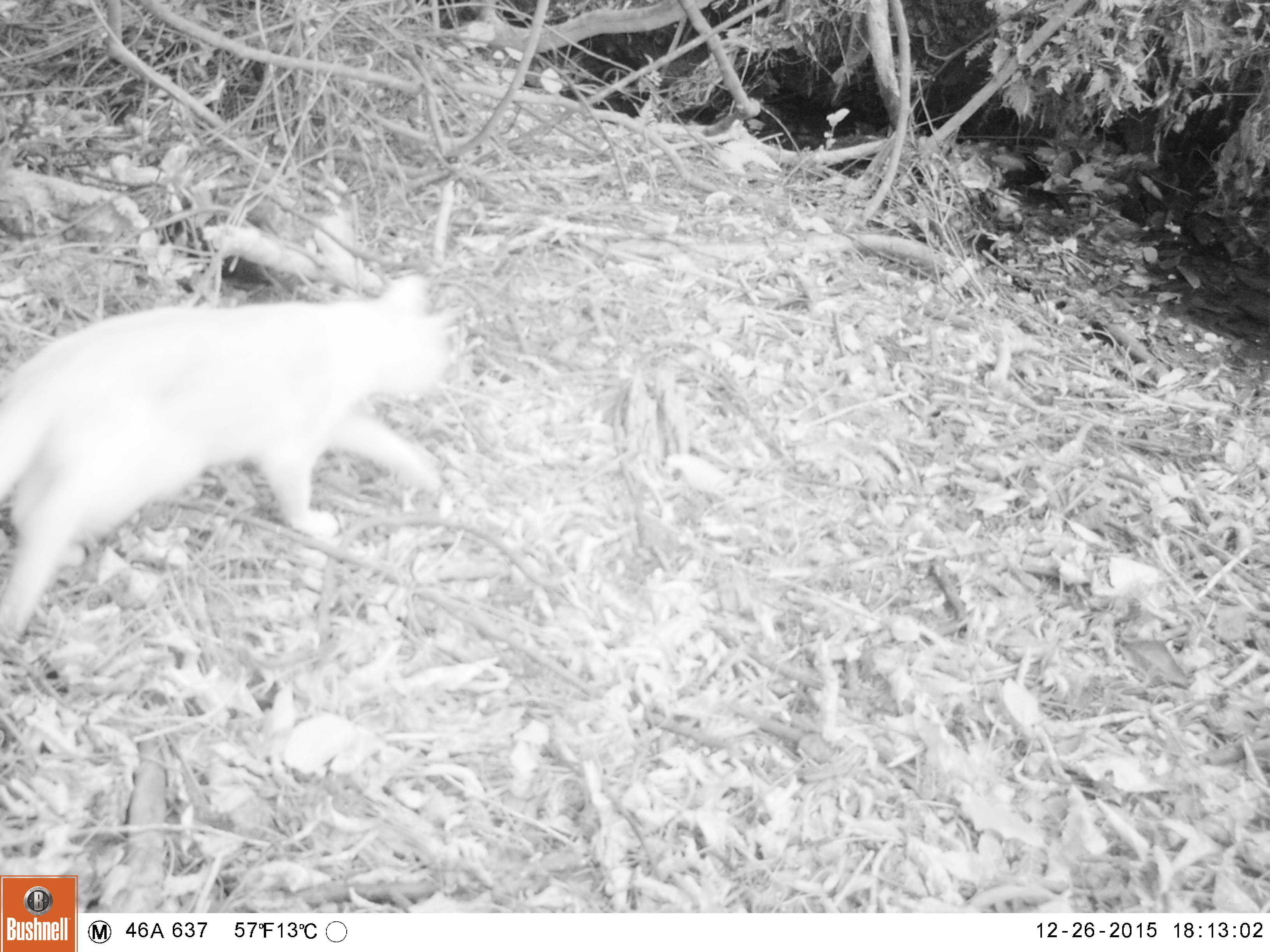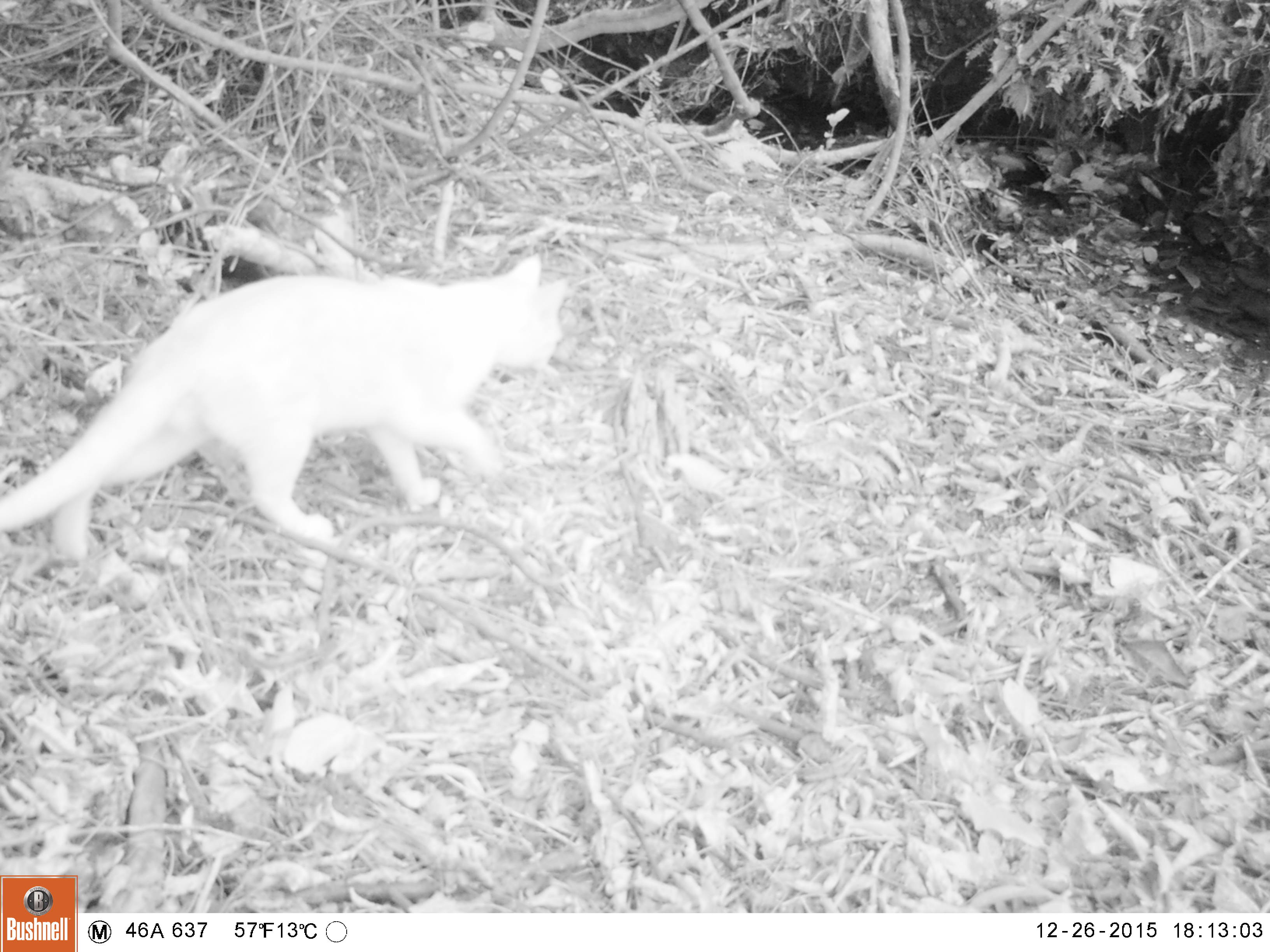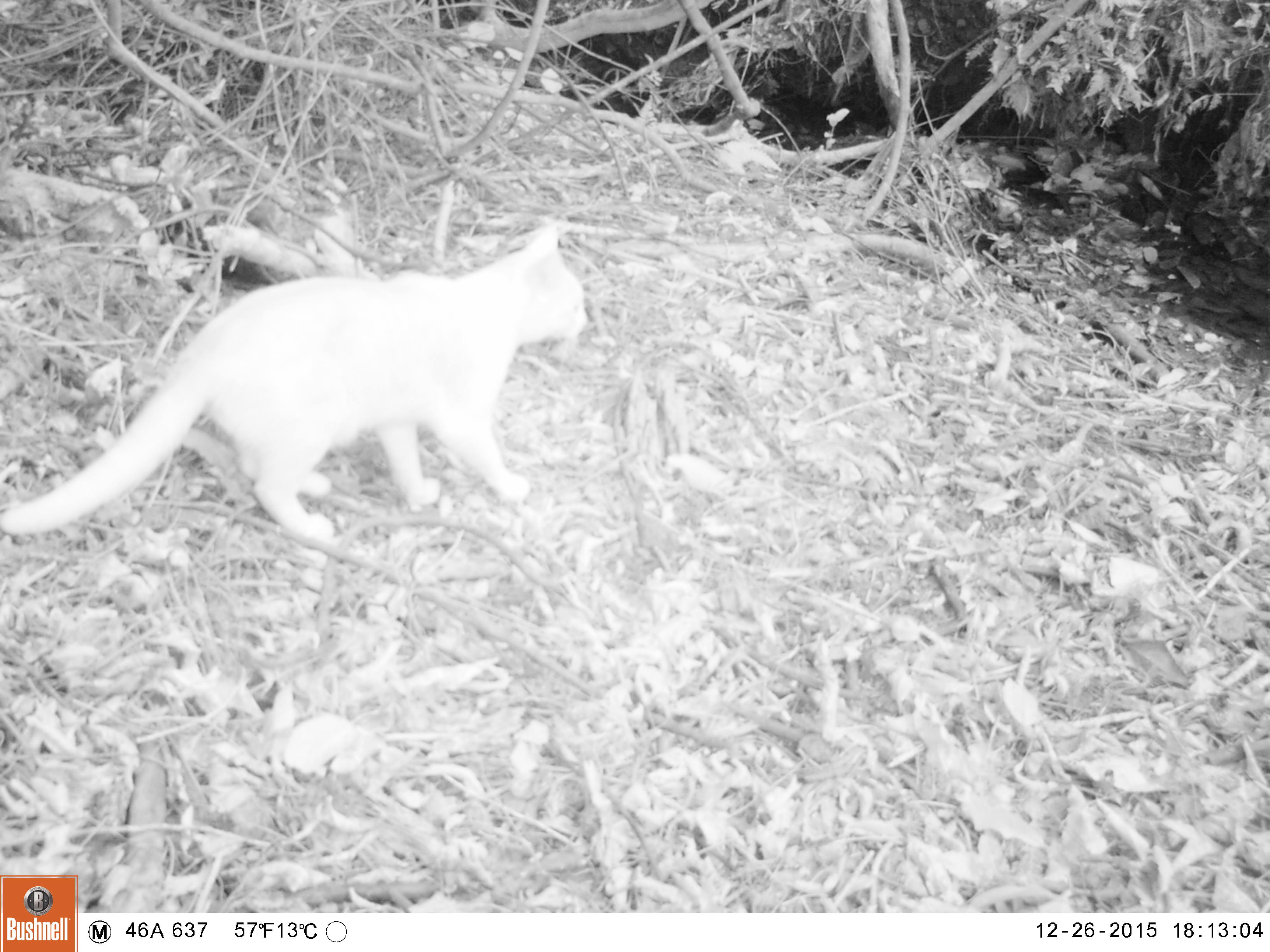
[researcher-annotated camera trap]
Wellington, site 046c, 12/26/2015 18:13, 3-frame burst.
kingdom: Animalia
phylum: Chordata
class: Mammalia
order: Carnivora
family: Felidae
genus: Felis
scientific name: Felis catus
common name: cat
Cat (Felis catus).